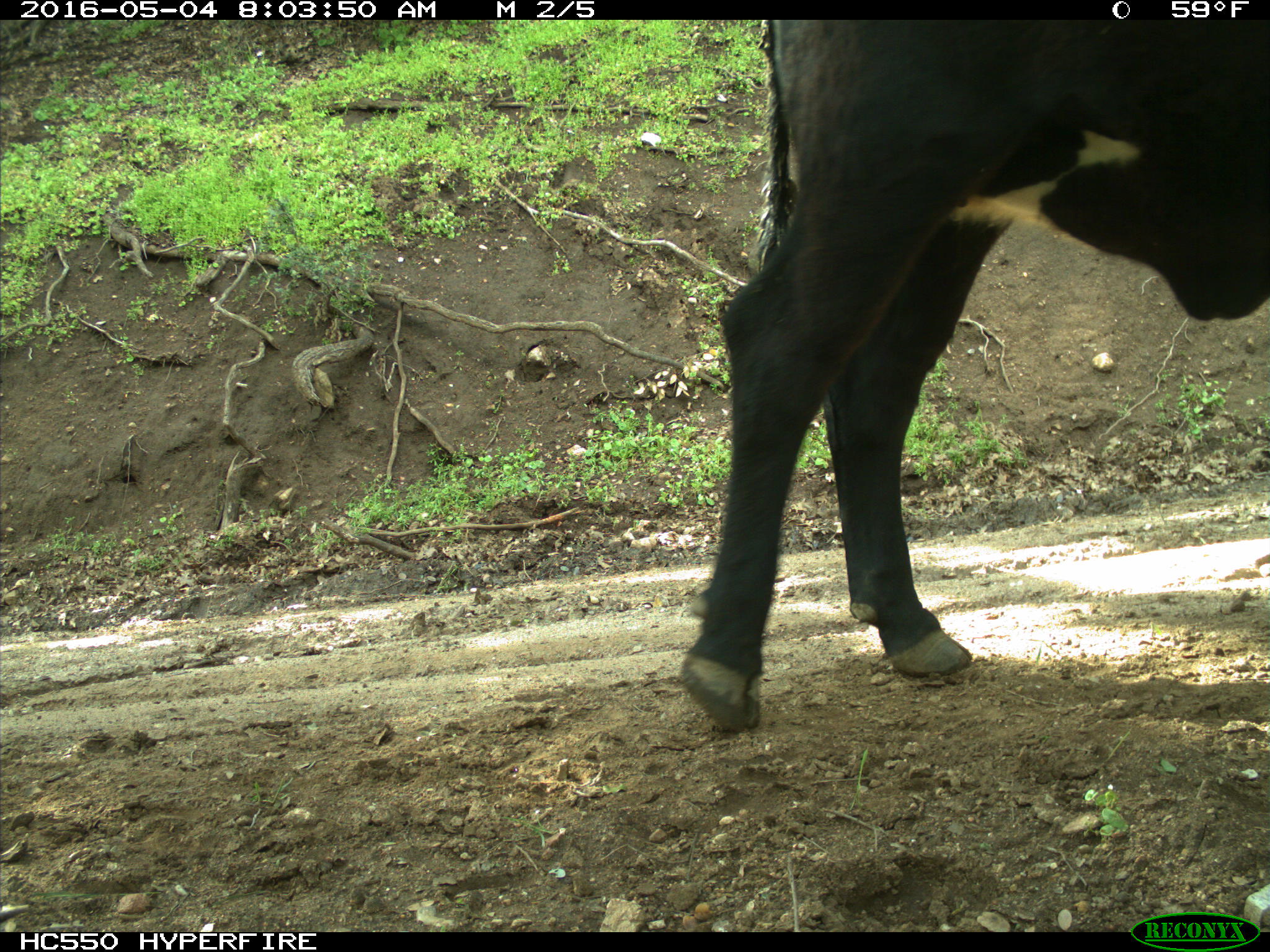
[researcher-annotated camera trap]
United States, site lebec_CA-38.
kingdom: Animalia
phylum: Chordata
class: Mammalia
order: Artiodactyla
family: Bovidae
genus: Bos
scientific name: Bos taurus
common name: domestic cow